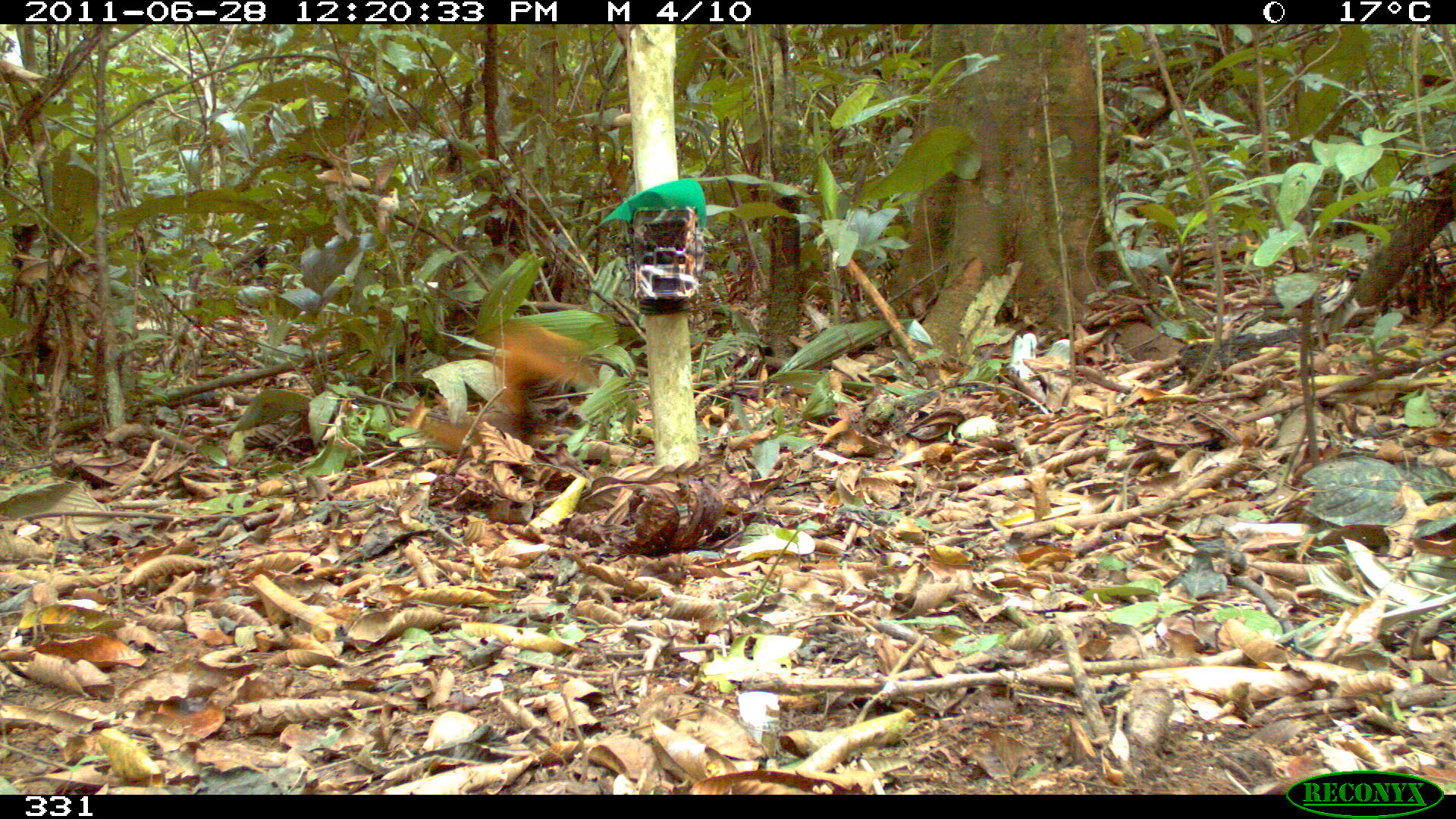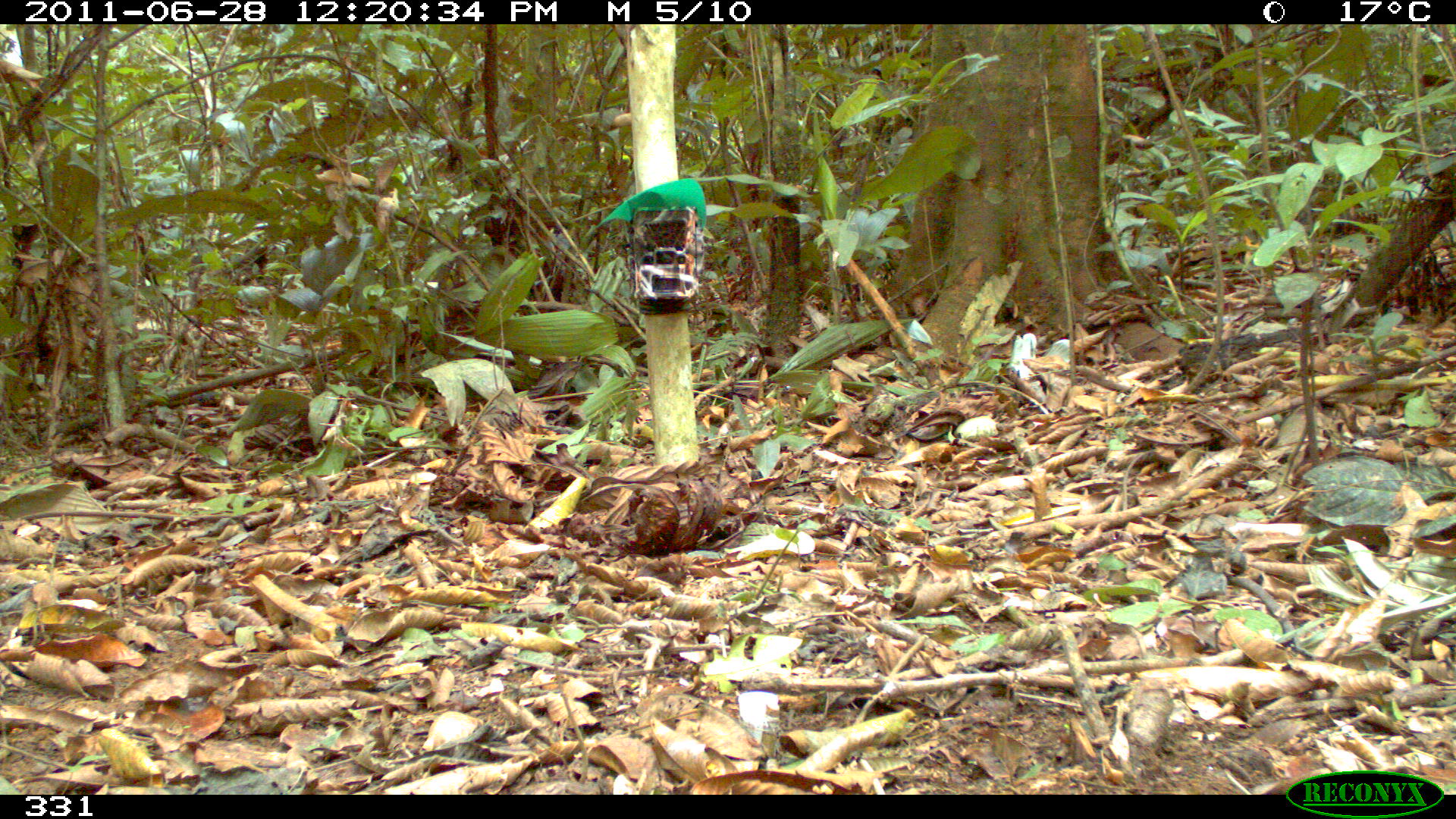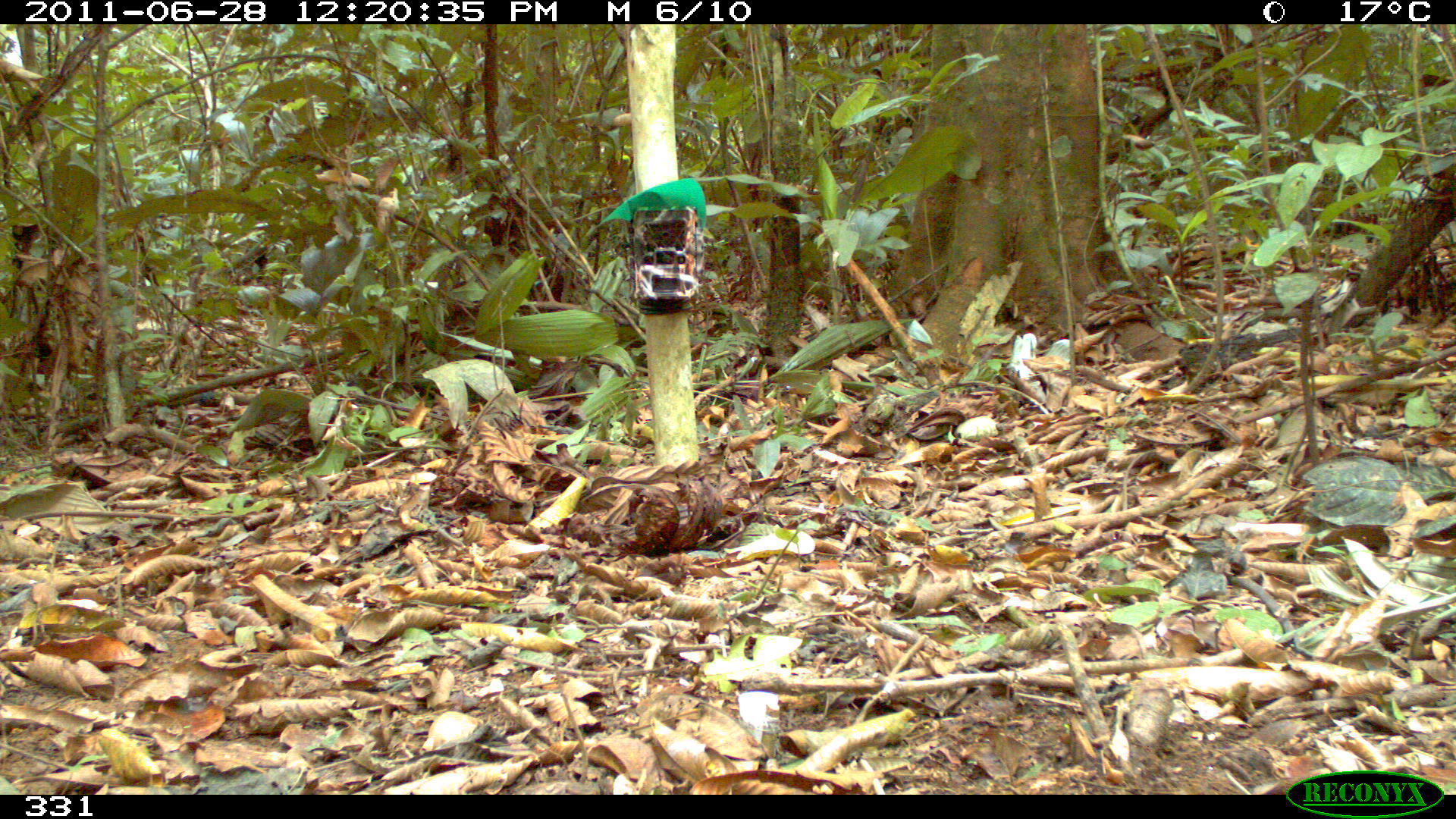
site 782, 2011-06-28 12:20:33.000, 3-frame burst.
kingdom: Animalia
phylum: Chordata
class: Mammalia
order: Rodentia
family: Sciuridae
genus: Sciurus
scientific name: Sciurus spadiceus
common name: southern amazon red squirrel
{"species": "Sciurus spadiceus (southern amazon red squirrel)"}